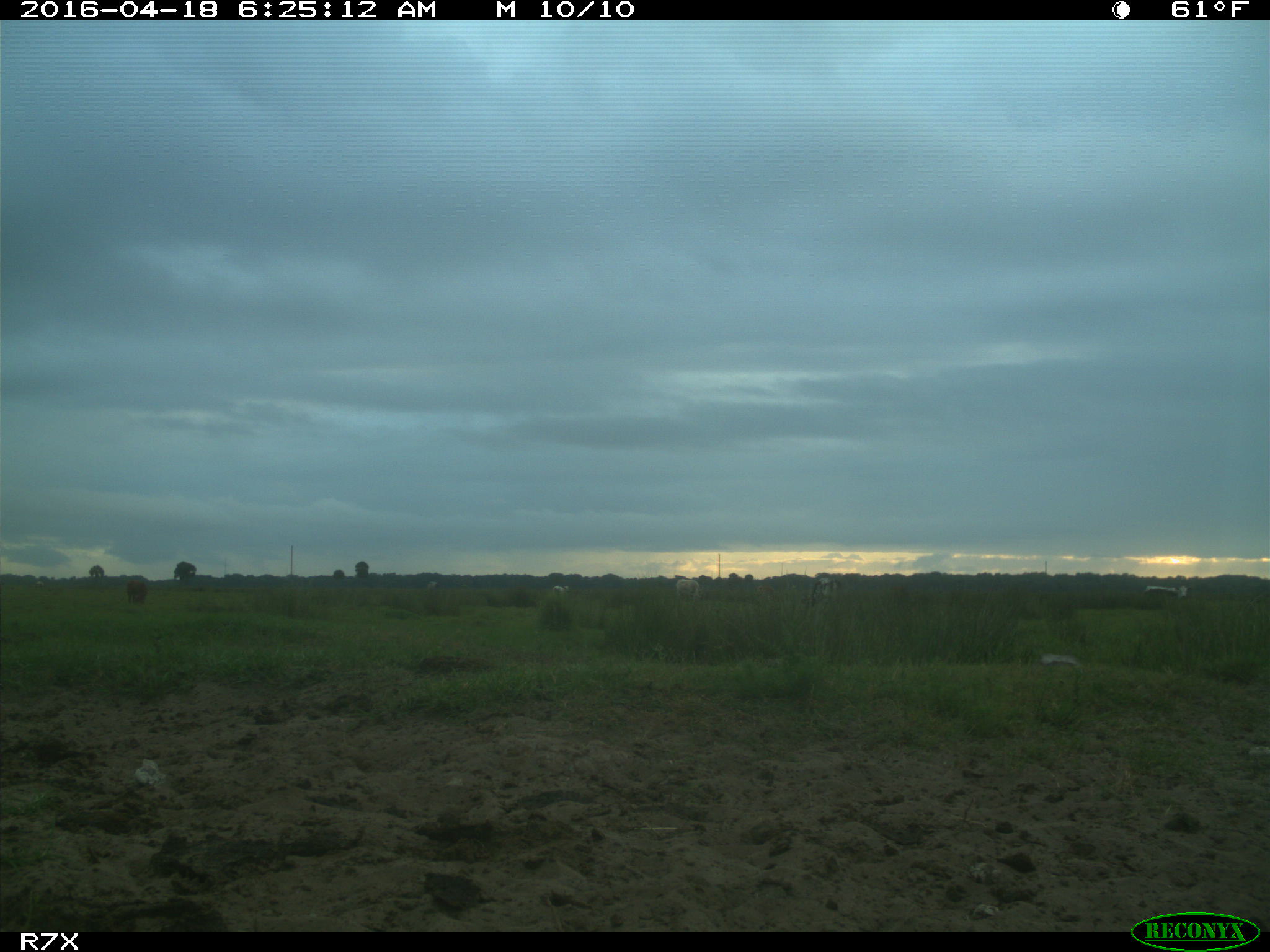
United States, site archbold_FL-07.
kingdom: Animalia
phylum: Chordata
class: Mammalia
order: Artiodactyla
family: Bovidae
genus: Bos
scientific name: Bos taurus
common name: domestic cow